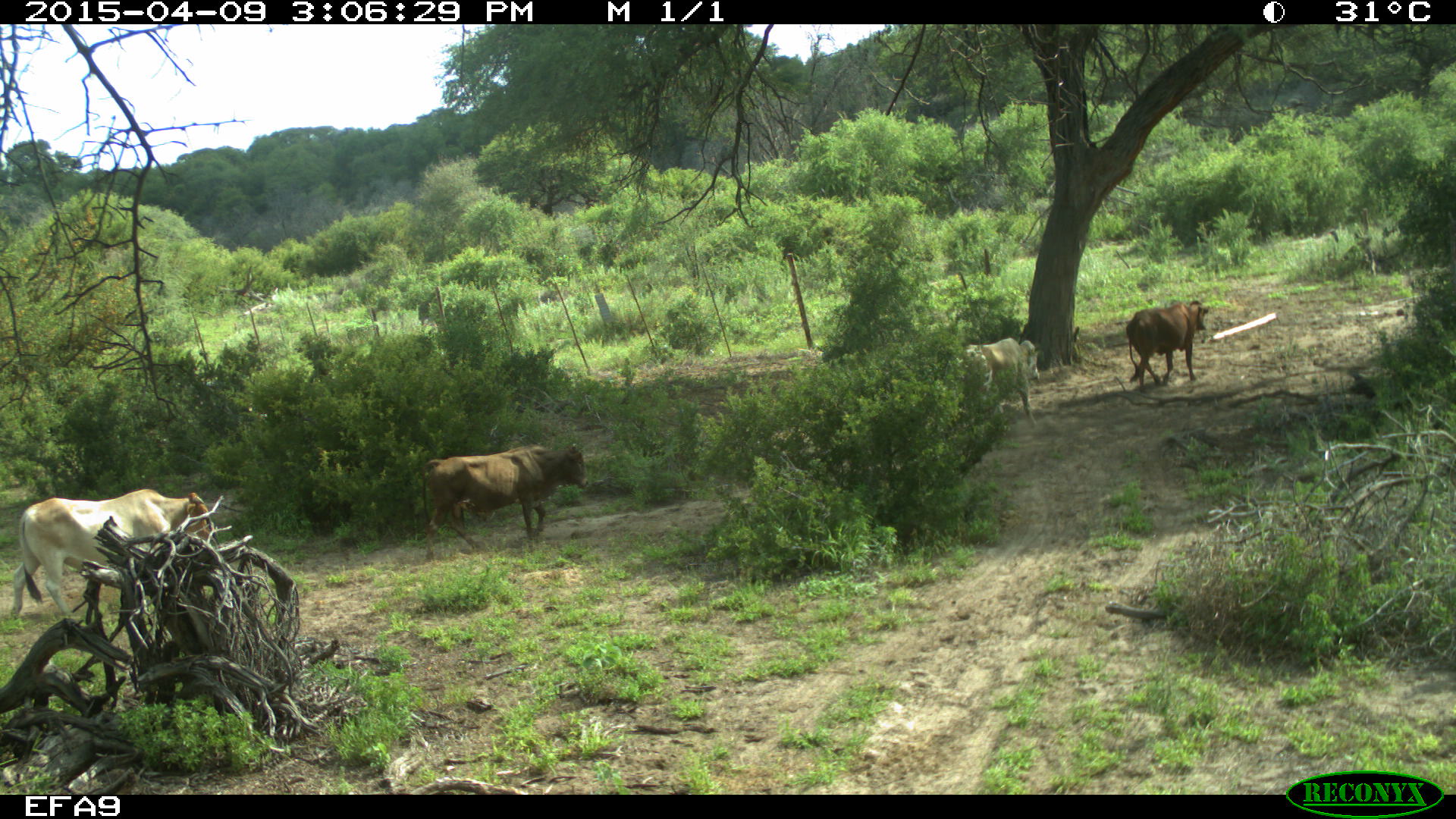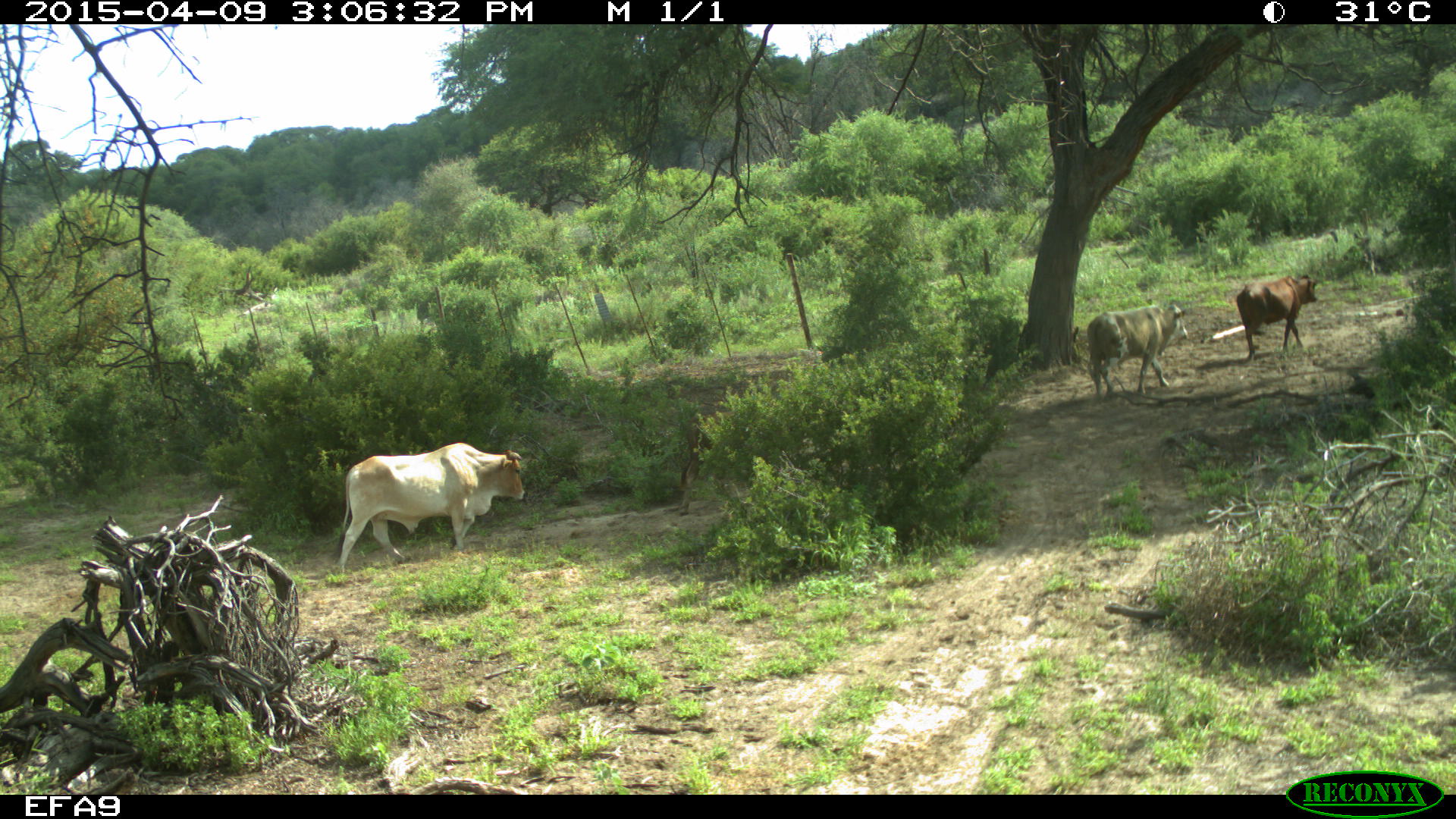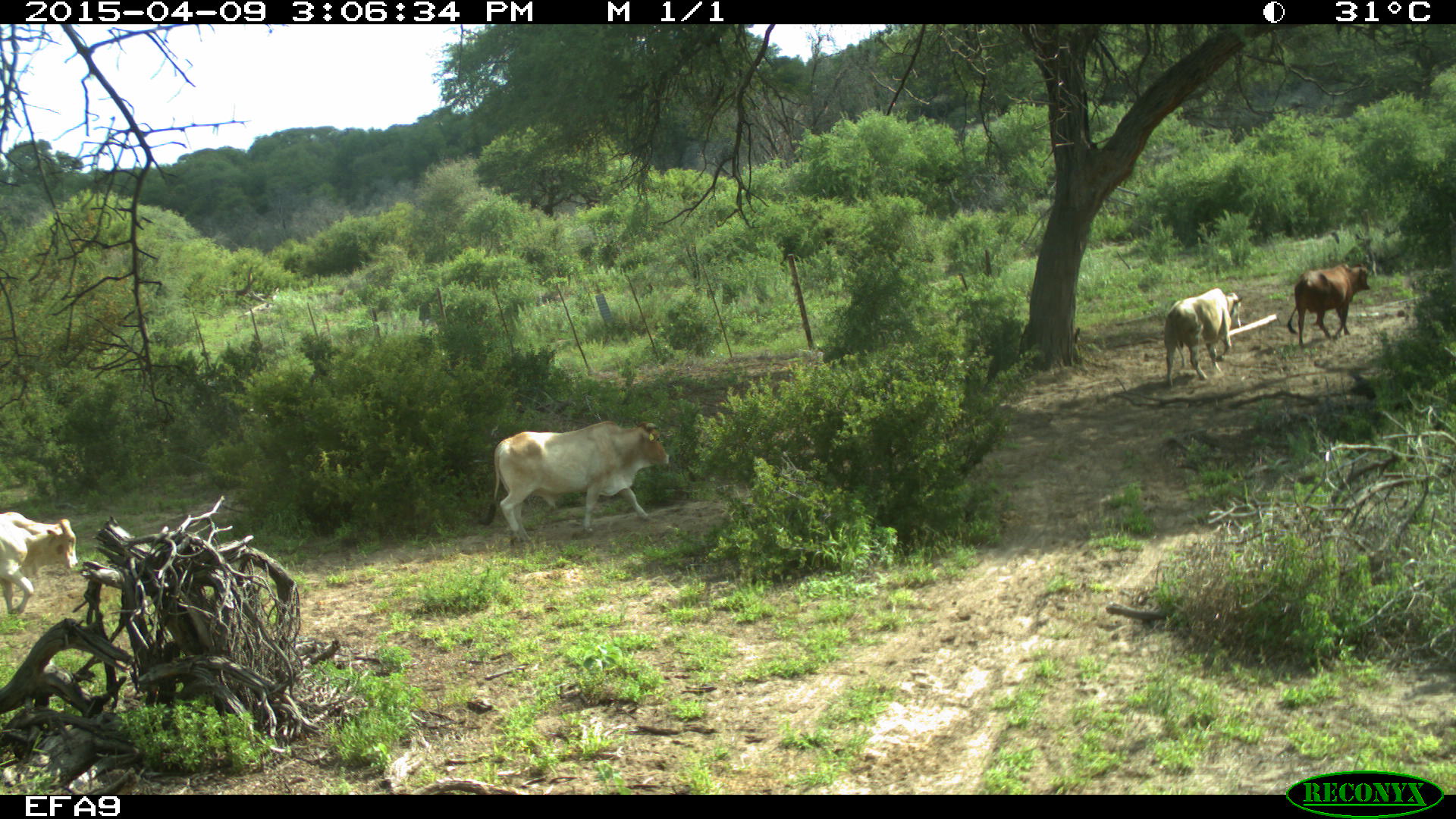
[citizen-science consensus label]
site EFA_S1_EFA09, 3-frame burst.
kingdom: Animalia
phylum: Chordata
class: Mammalia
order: Artiodactyla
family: Bovidae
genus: Bos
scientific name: Bos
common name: cattle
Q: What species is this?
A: Cattle (Bos).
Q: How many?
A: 4.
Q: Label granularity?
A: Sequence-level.